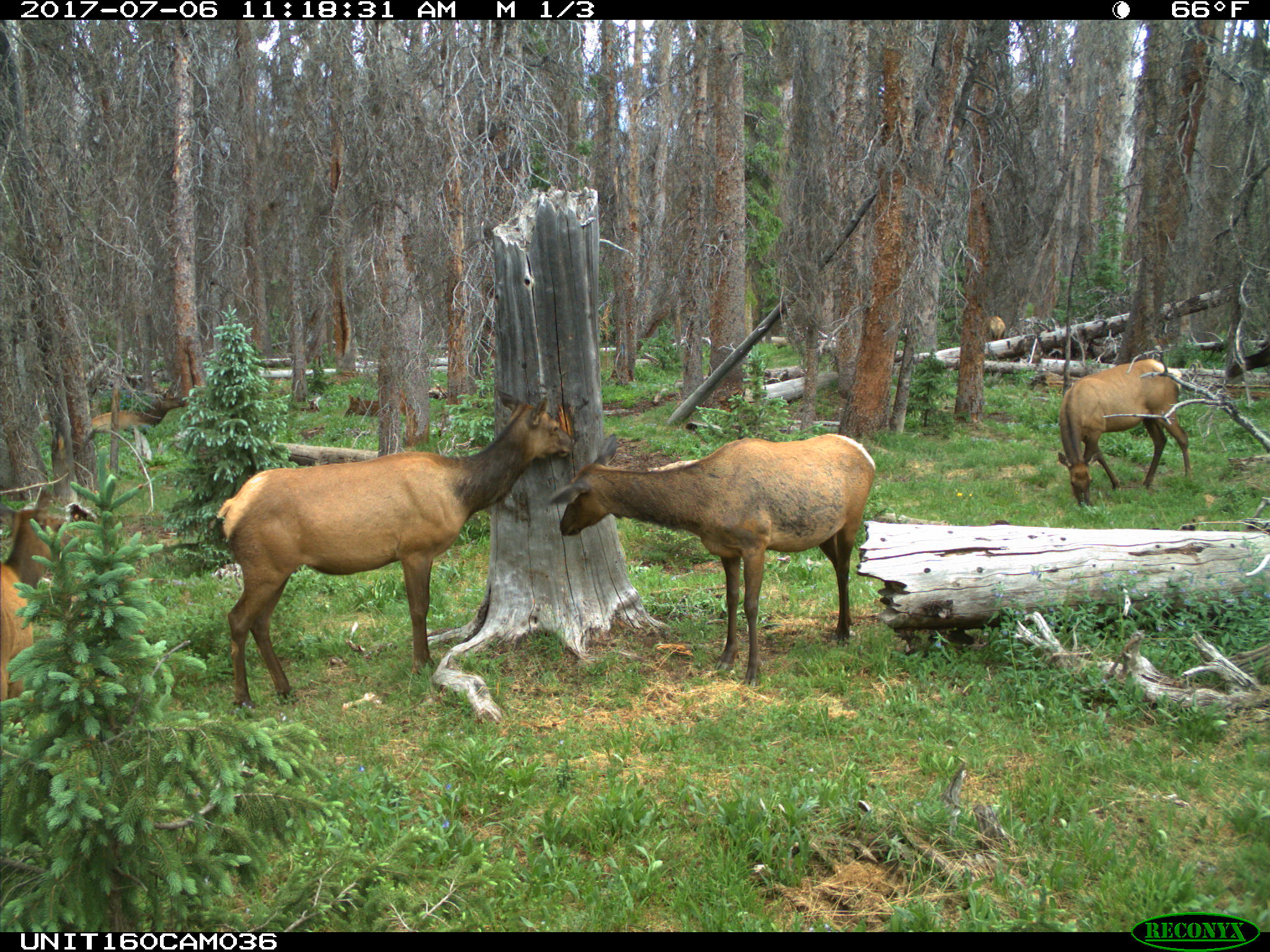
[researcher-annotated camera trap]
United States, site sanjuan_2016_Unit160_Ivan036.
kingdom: Animalia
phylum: Chordata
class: Mammalia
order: Artiodactyla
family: Cervidae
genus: Cervus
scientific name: Cervus elaphus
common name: red deer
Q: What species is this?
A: Cervus elaphus (red deer).